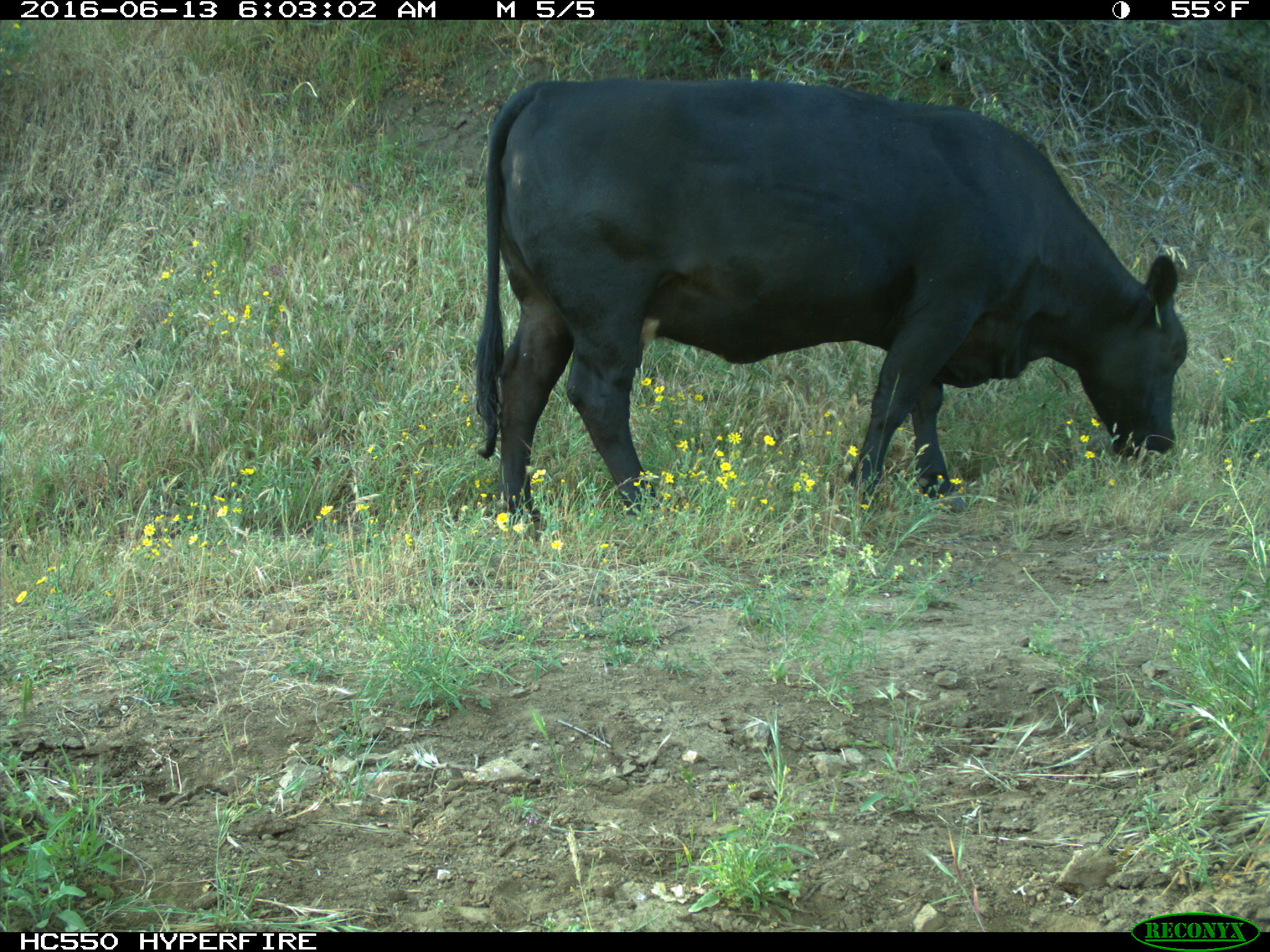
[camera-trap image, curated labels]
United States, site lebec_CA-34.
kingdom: Animalia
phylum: Chordata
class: Mammalia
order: Artiodactyla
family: Bovidae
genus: Bos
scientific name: Bos taurus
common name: domestic cow